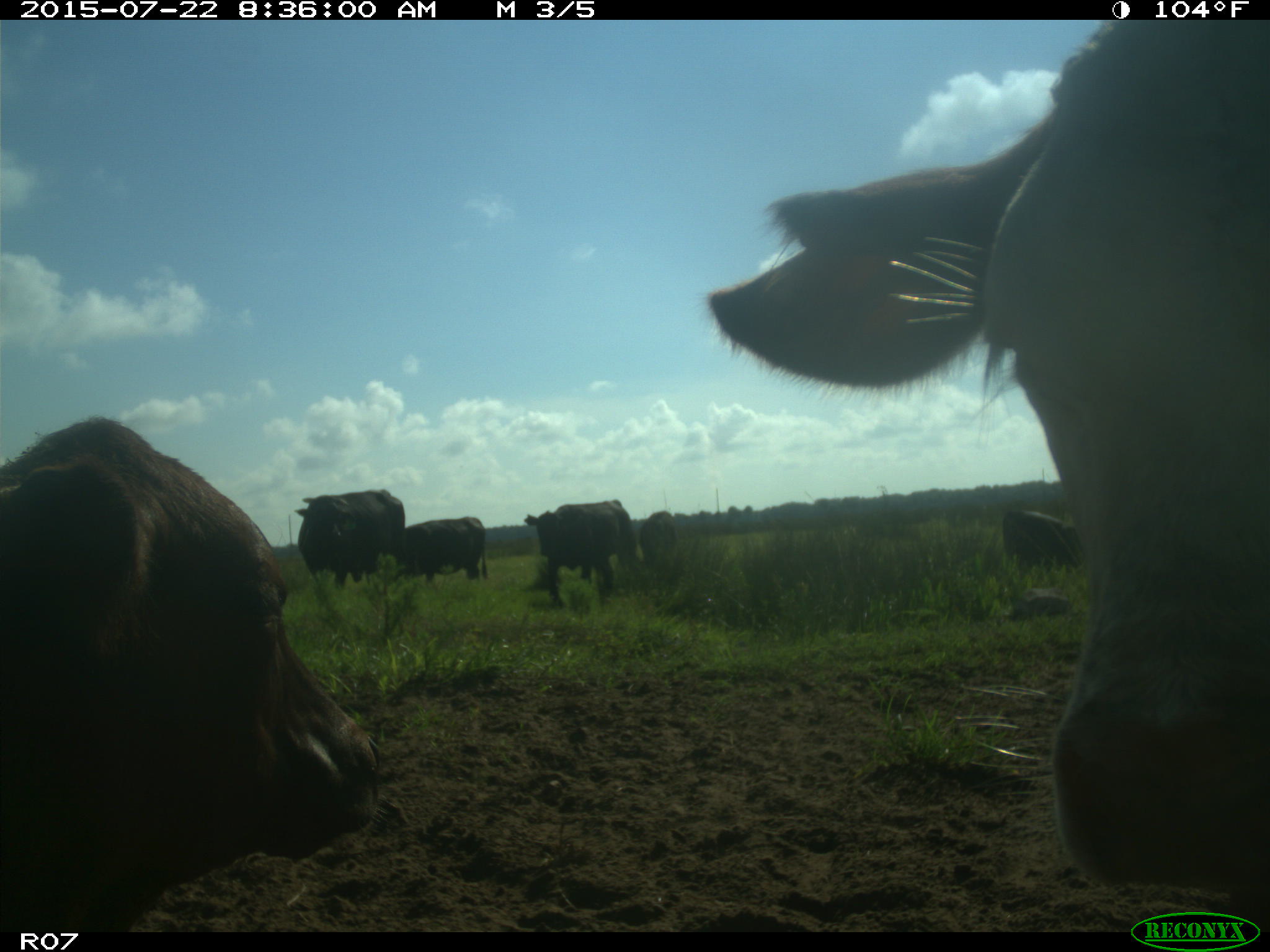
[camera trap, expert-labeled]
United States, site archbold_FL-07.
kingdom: Animalia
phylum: Chordata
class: Mammalia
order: Artiodactyla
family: Suidae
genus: Sus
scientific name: Sus scrofa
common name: wild boar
Sus scrofa (wild boar).